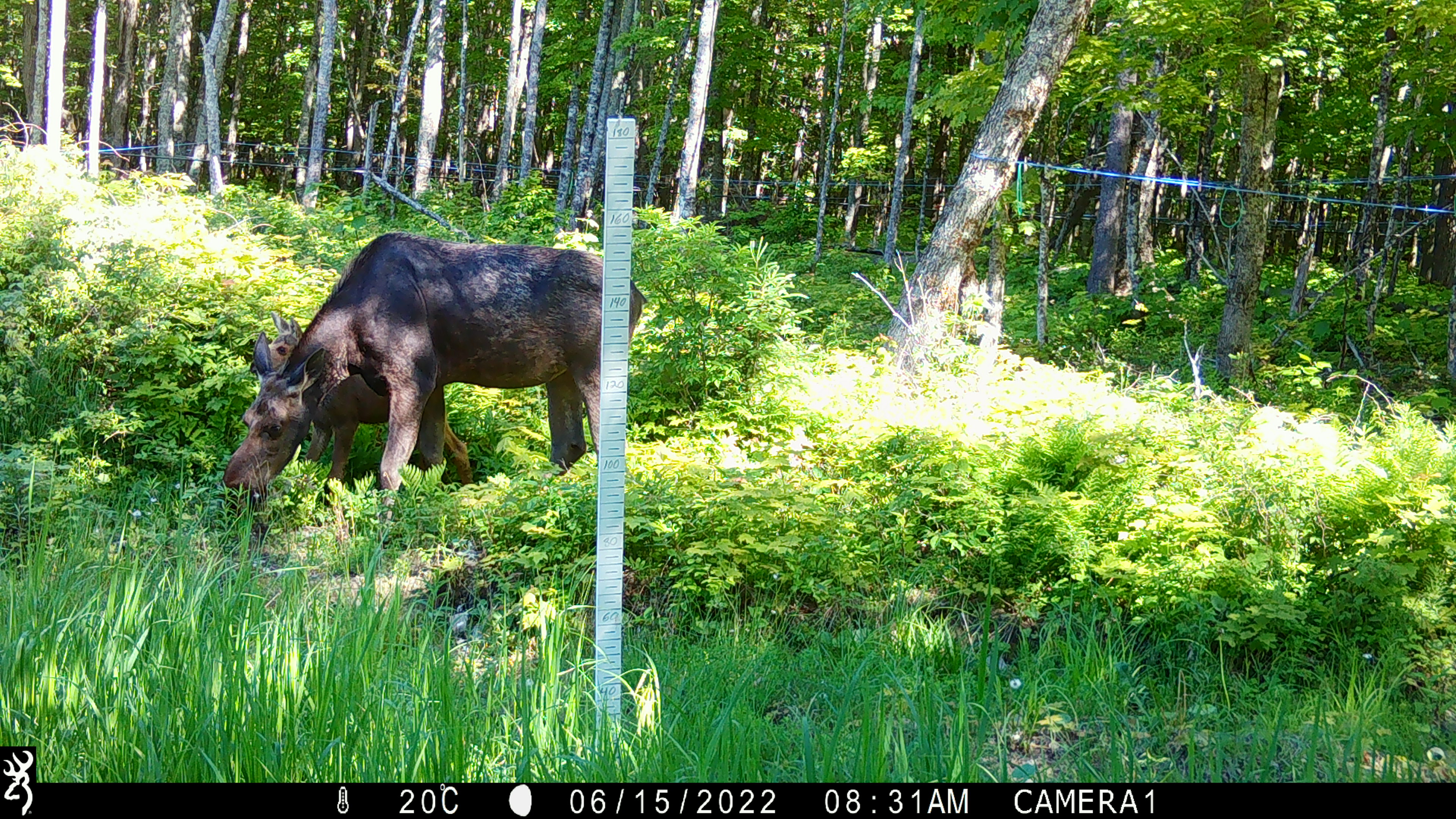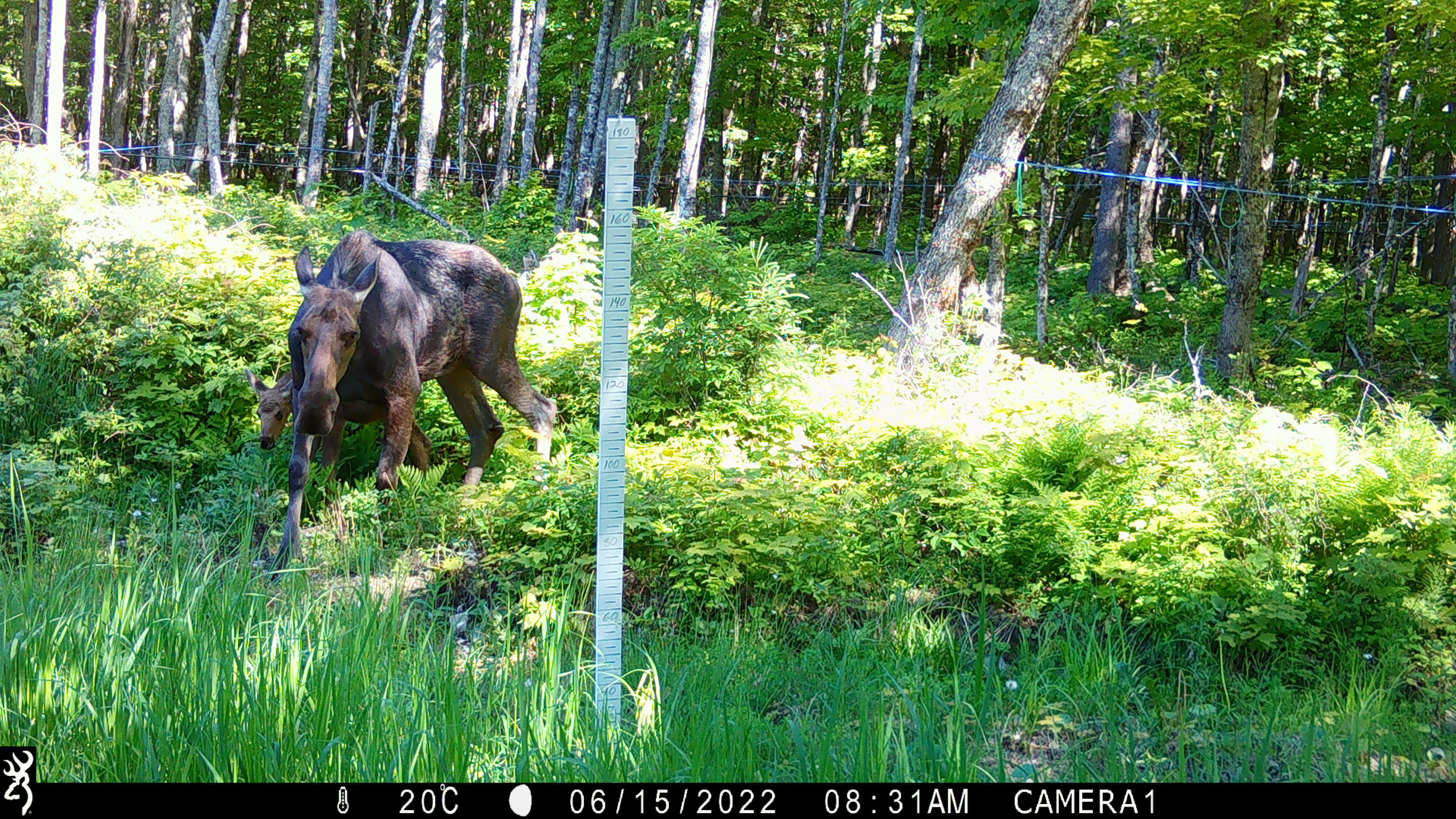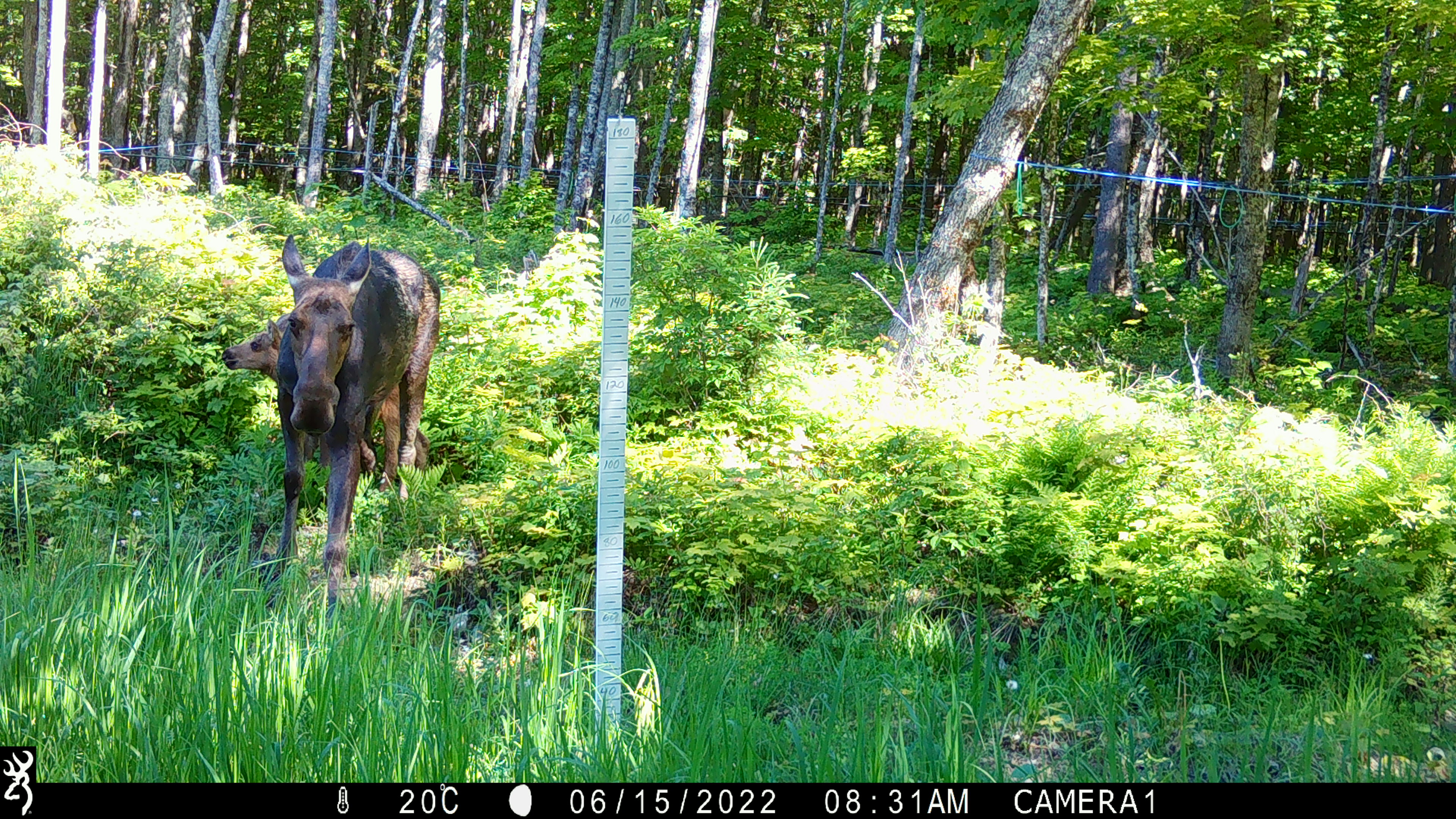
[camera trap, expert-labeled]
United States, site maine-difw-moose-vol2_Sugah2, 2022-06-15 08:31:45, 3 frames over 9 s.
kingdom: Animalia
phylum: Chordata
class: Mammalia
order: Artiodactyla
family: Cervidae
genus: Alces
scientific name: Alces alces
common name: moose